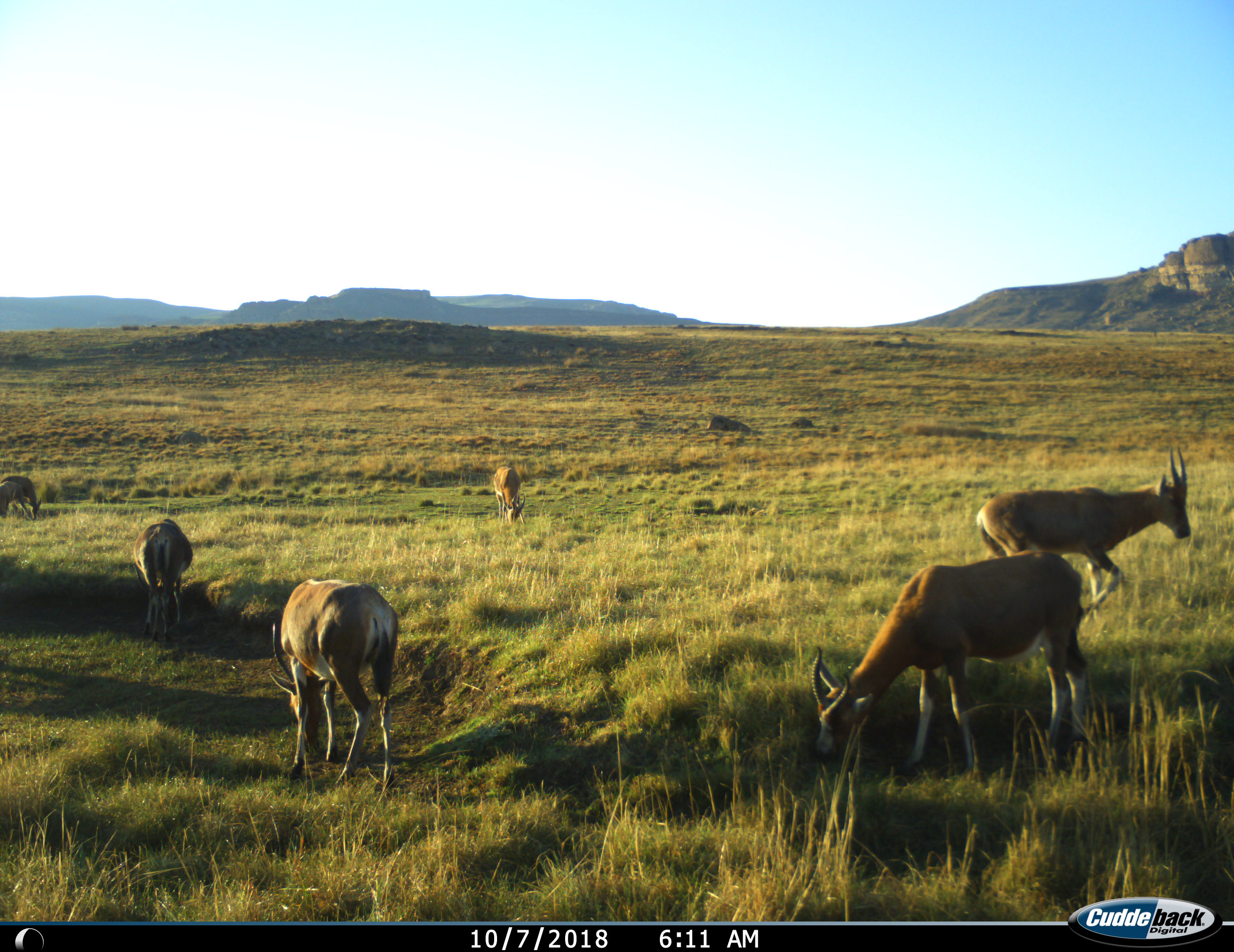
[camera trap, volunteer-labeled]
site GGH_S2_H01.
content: unidentified animal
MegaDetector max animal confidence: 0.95